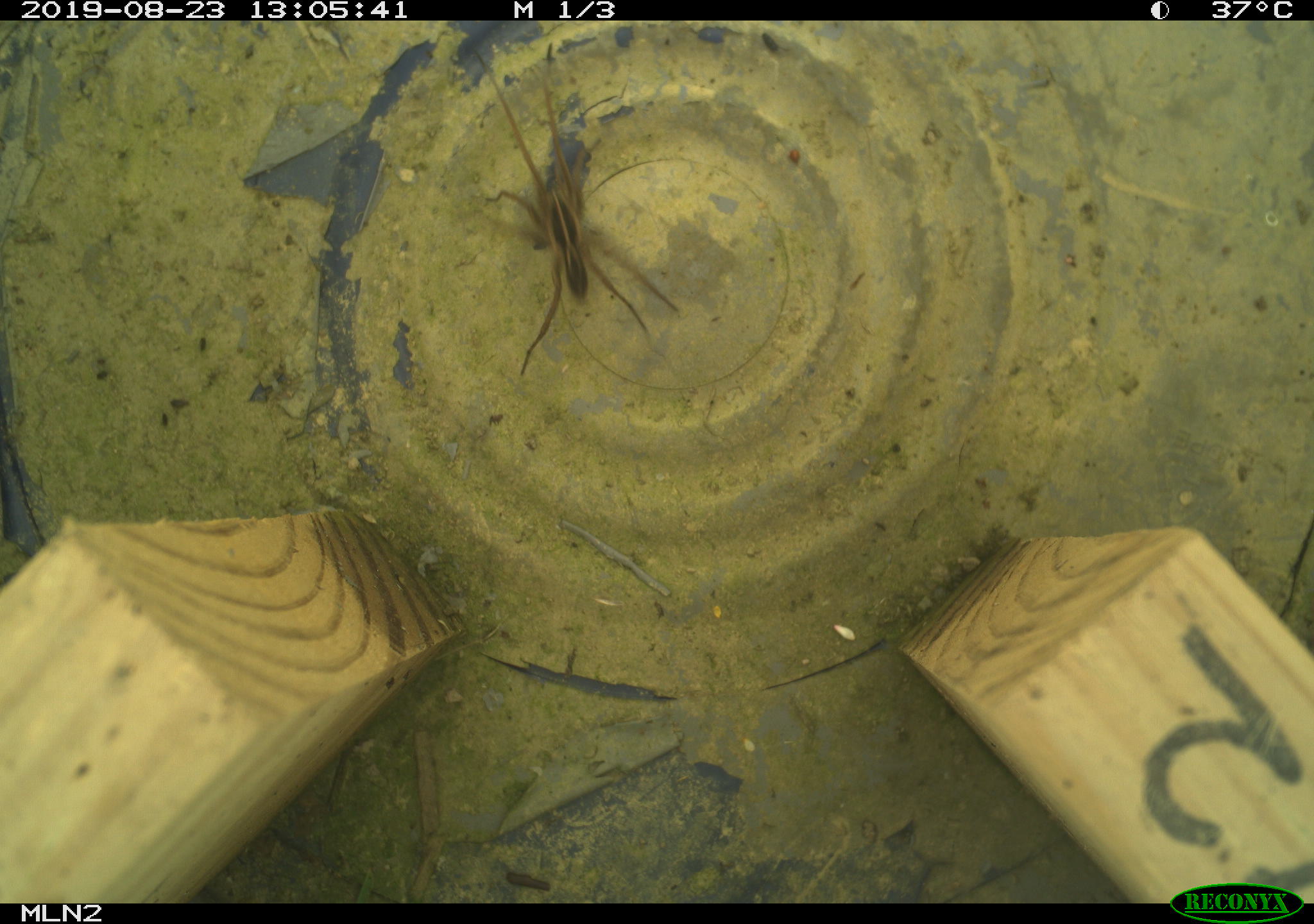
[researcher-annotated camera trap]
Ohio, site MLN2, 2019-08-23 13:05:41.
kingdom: Animalia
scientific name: Animalia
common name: animal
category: invertebrate